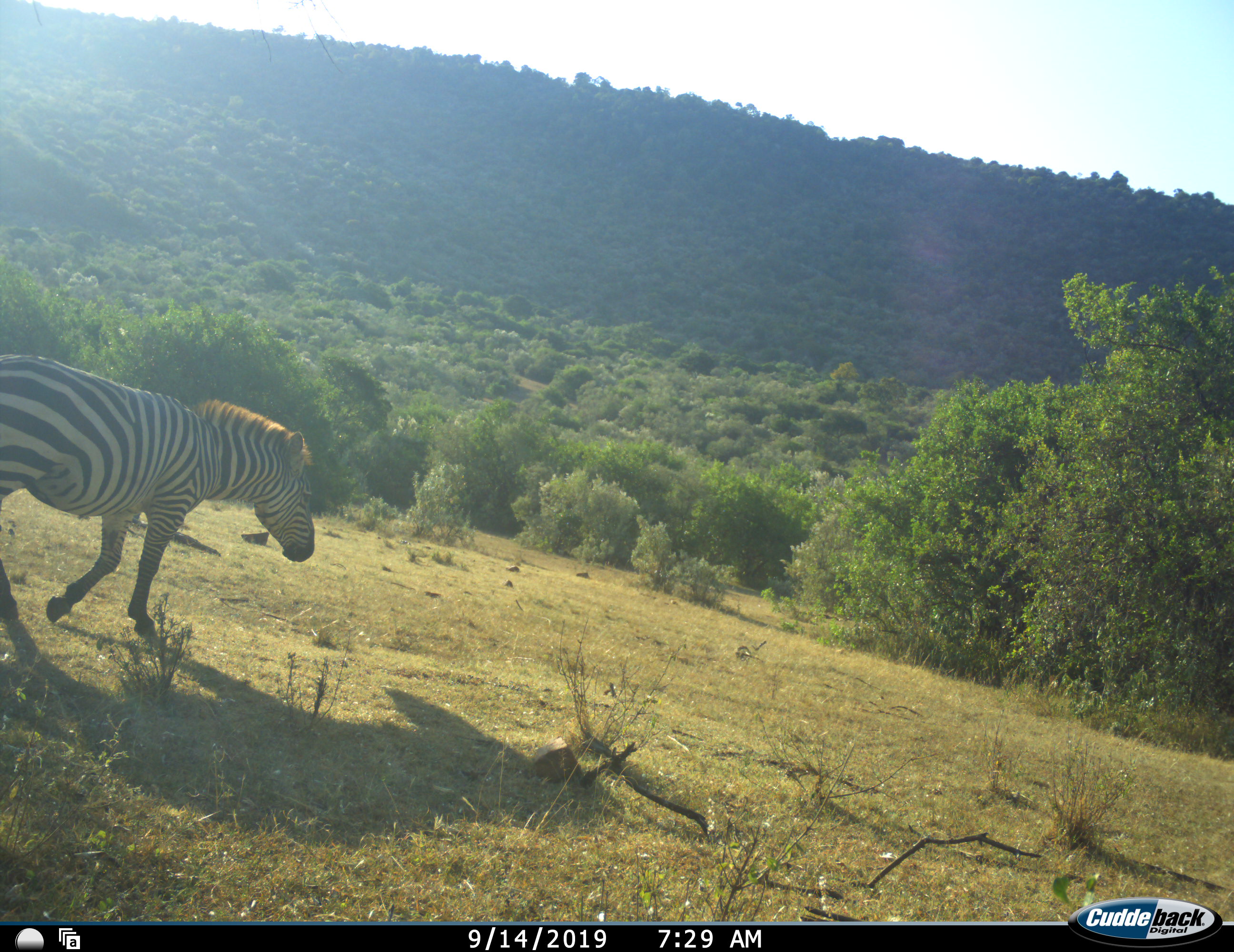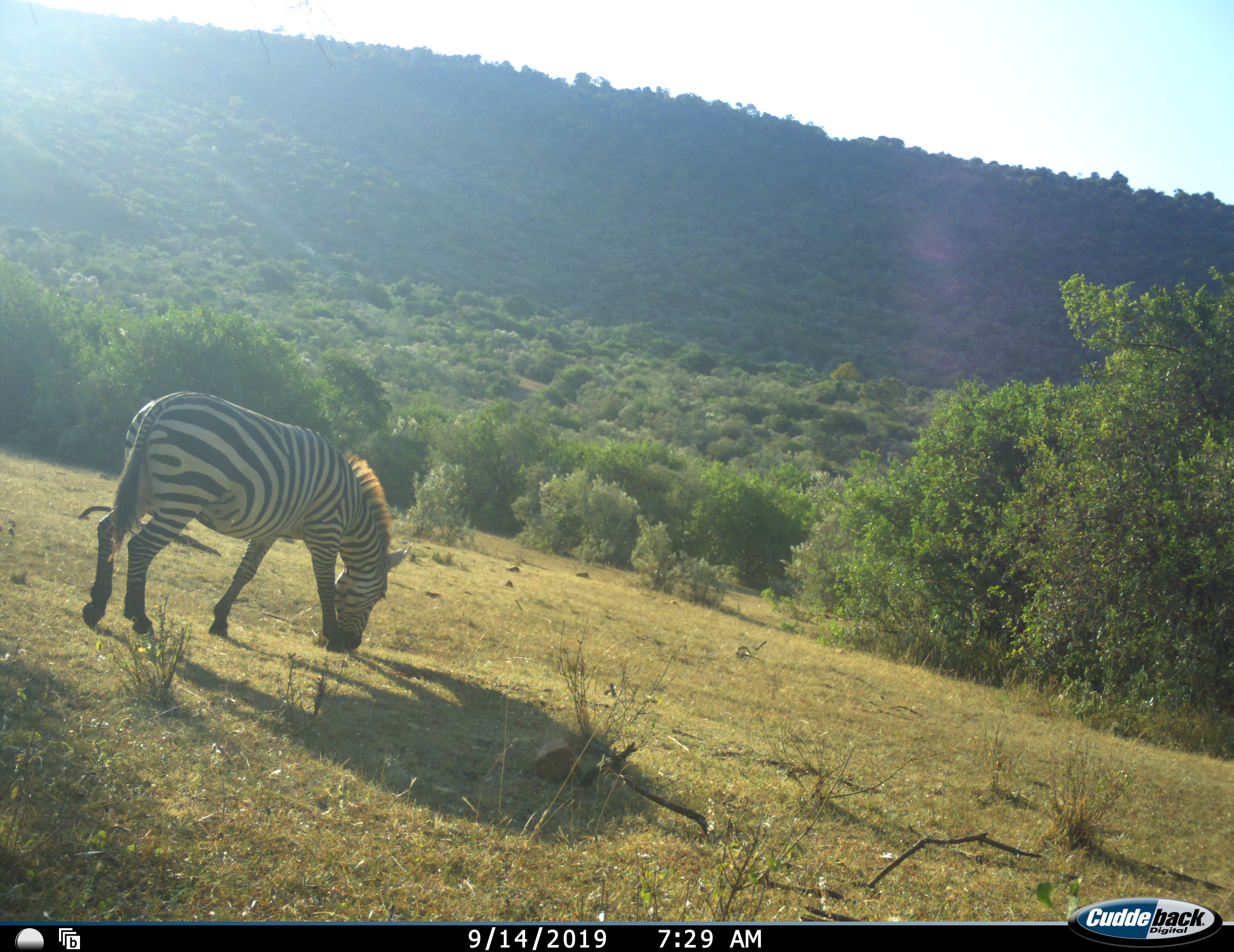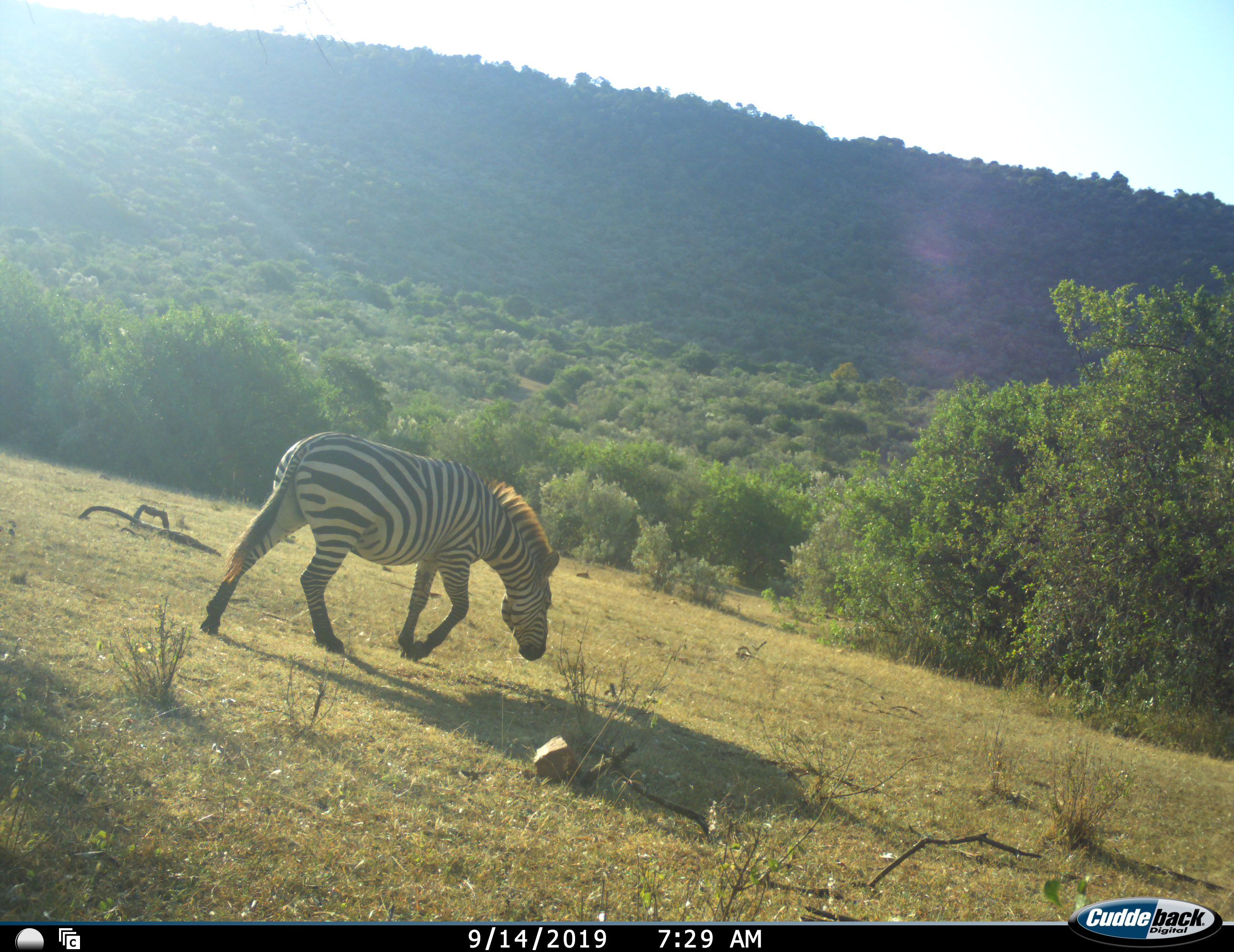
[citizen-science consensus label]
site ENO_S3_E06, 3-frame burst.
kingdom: Animalia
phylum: Chordata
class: Mammalia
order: Perissodactyla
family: Equidae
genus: Equus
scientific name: Equus quagga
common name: plains zebra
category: zebraplains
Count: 1.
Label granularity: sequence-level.